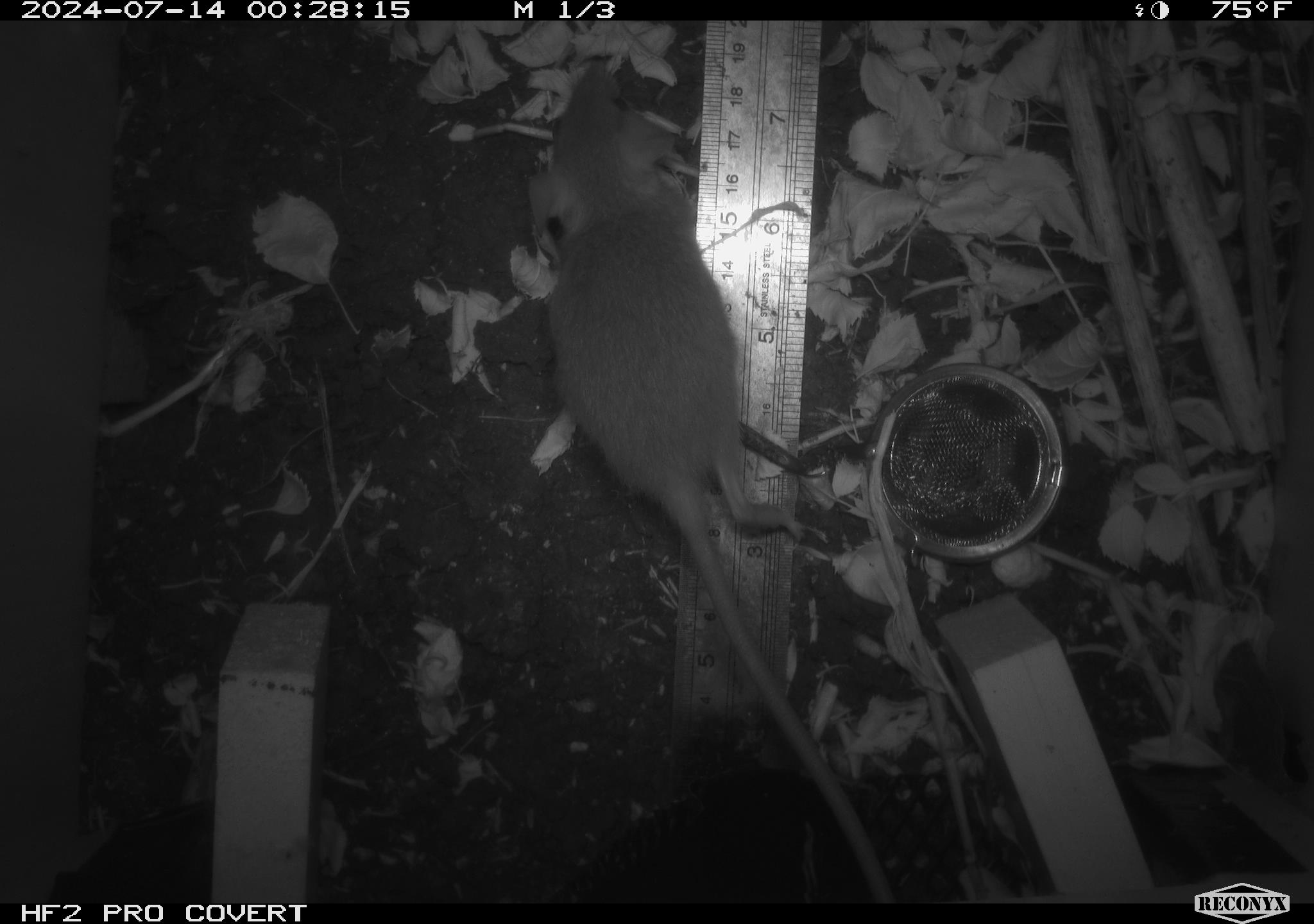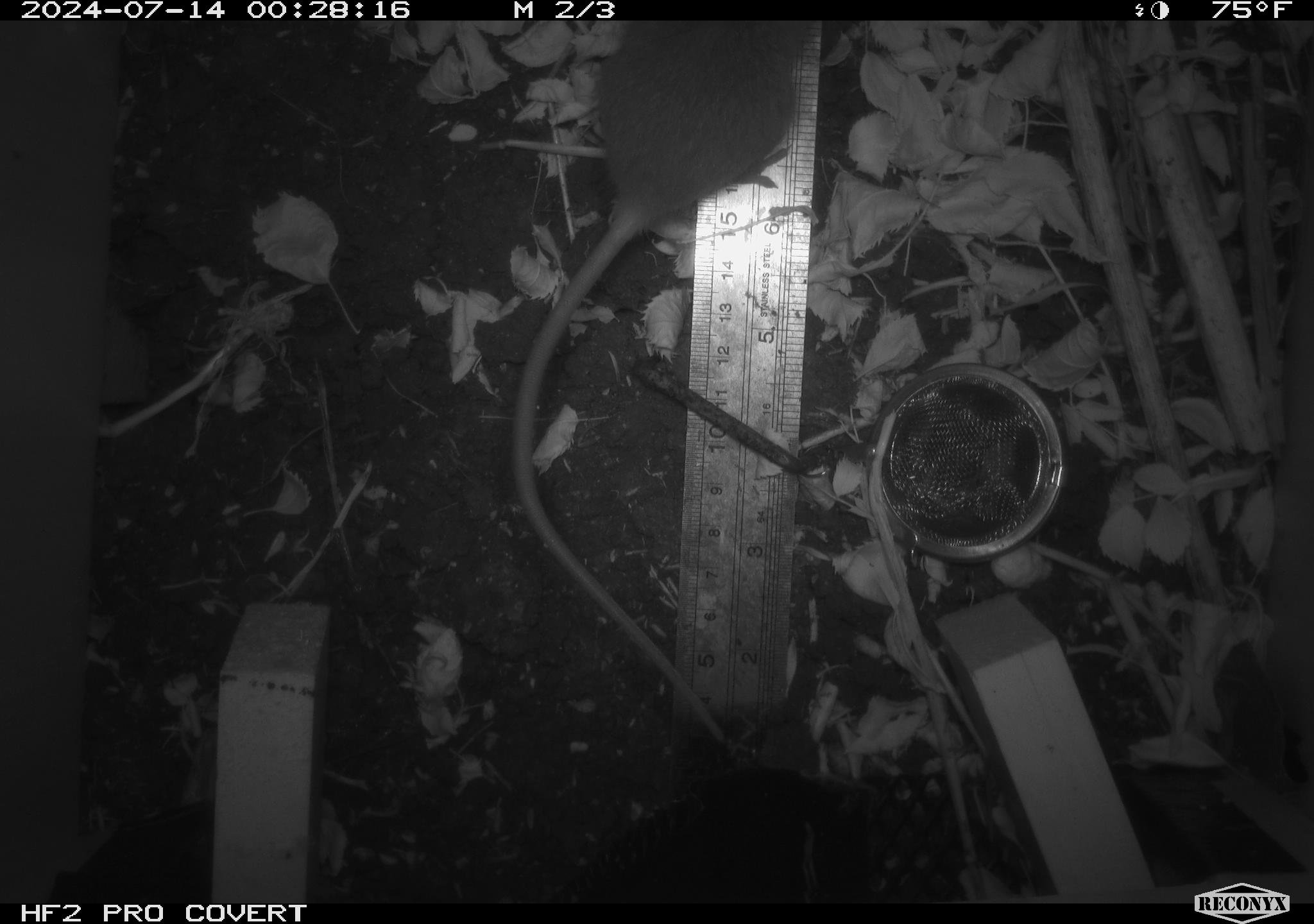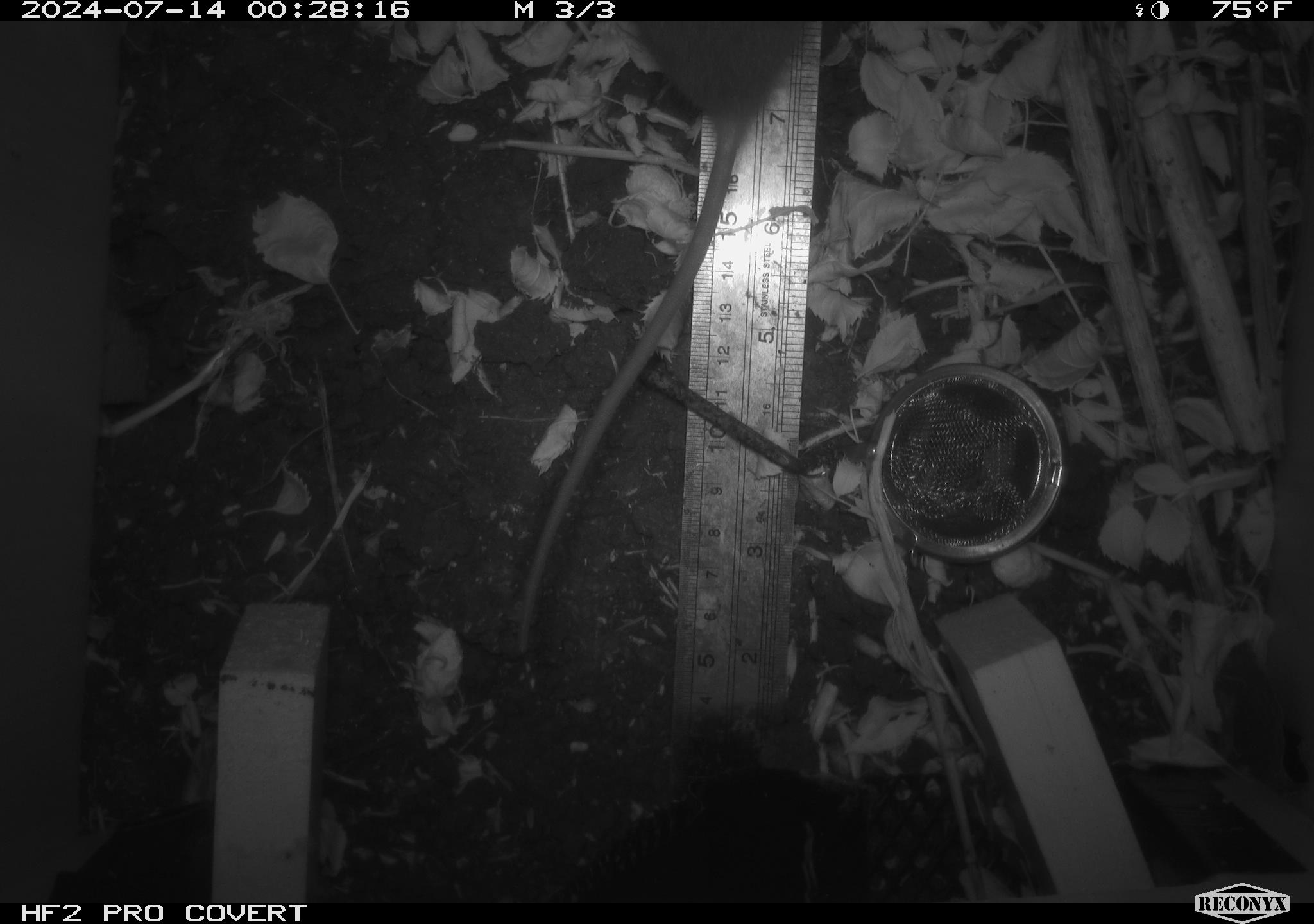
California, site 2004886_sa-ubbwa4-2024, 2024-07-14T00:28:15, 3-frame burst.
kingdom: Animalia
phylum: Chordata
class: Mammalia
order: Rodentia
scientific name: Rodentia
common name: woodrat or rat or mouse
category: woodrat or rat or mouse species